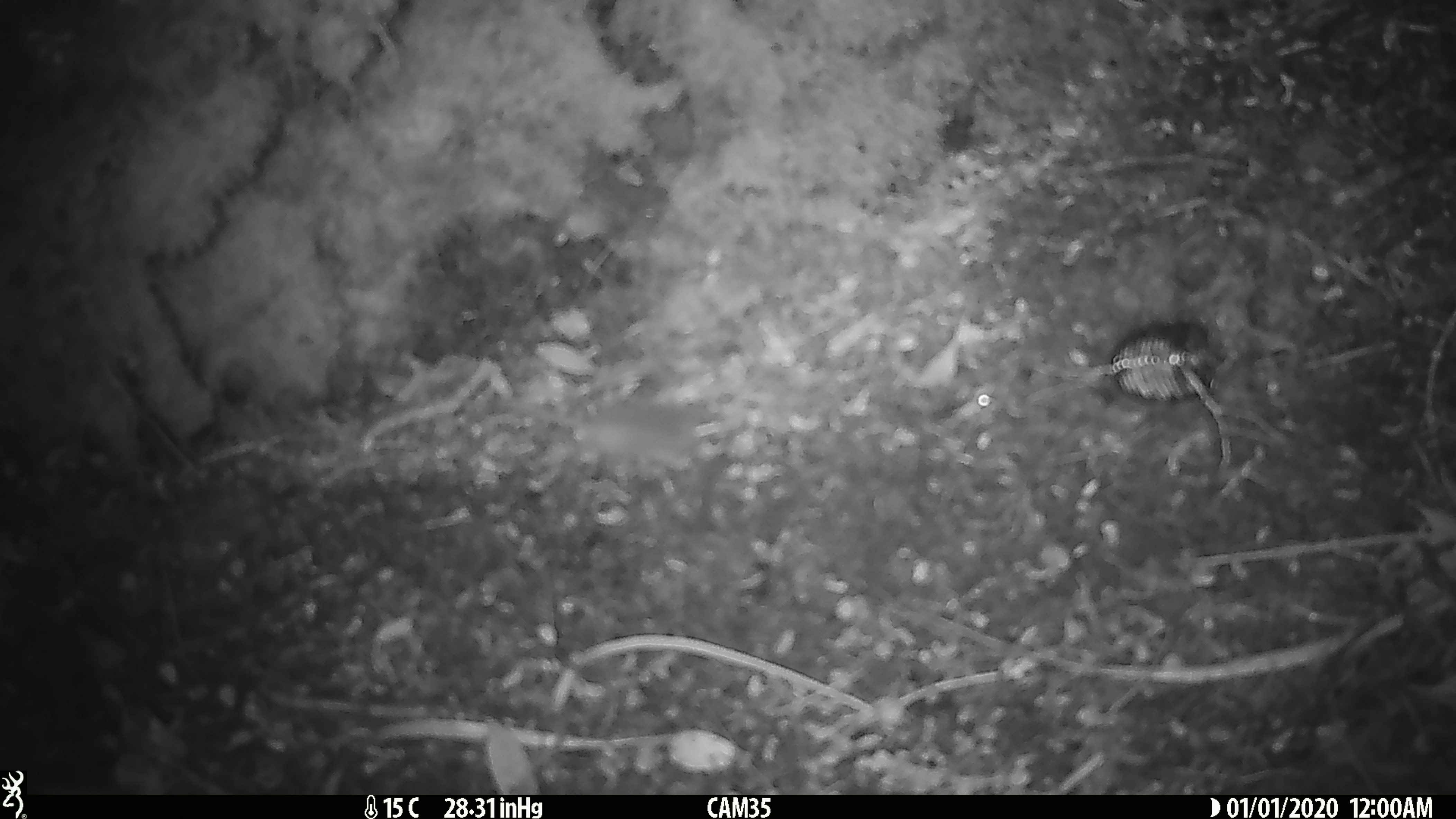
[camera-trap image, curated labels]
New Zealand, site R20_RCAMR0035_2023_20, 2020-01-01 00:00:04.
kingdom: Animalia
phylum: Chordata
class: Mammalia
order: Rodentia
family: Muridae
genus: Mus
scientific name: Mus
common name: mouse